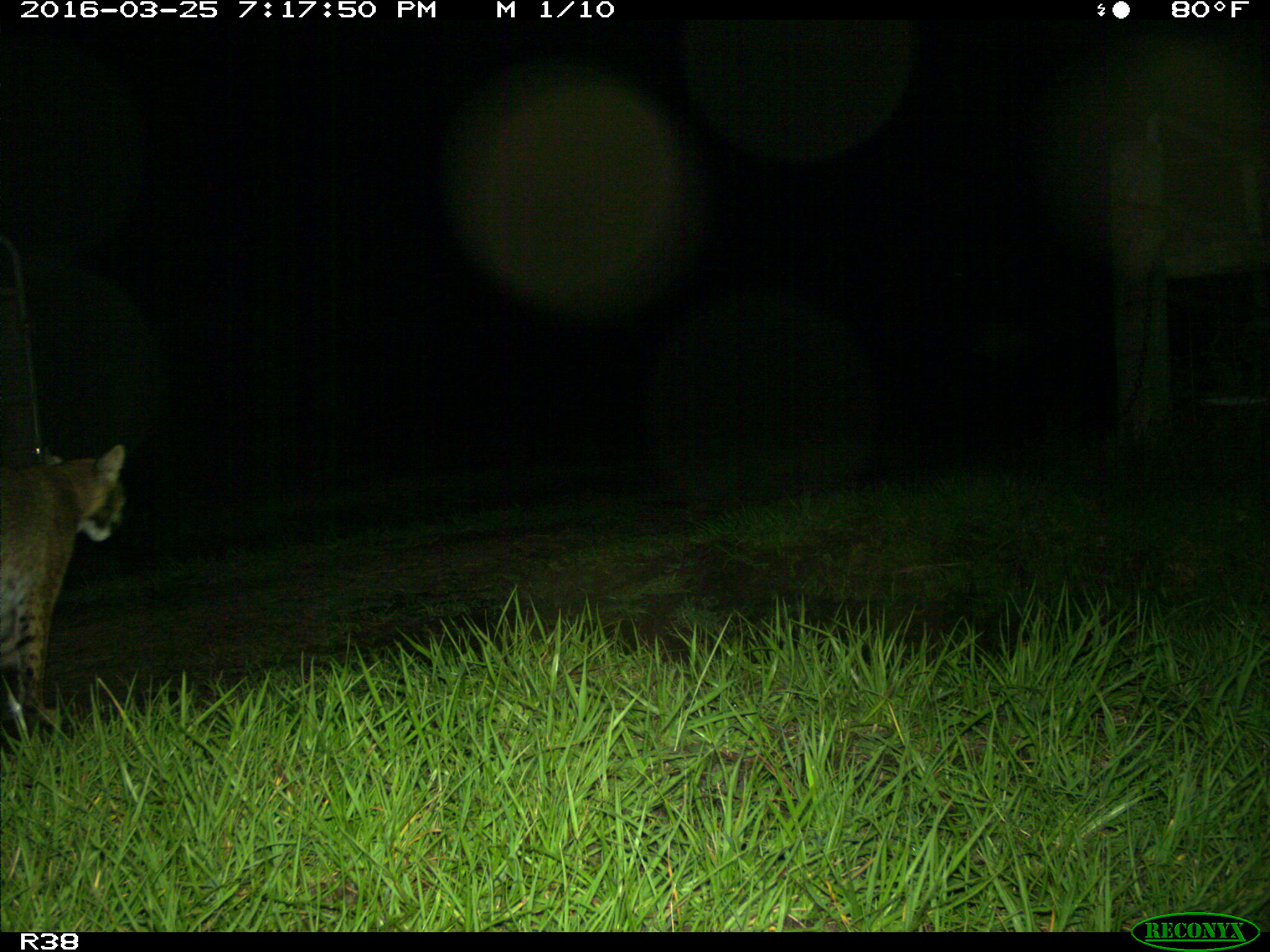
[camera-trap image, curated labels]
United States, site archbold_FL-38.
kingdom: Animalia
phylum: Chordata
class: Mammalia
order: Carnivora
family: Felidae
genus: Lynx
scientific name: Lynx rufus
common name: bobcat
Lynx rufus (bobcat).